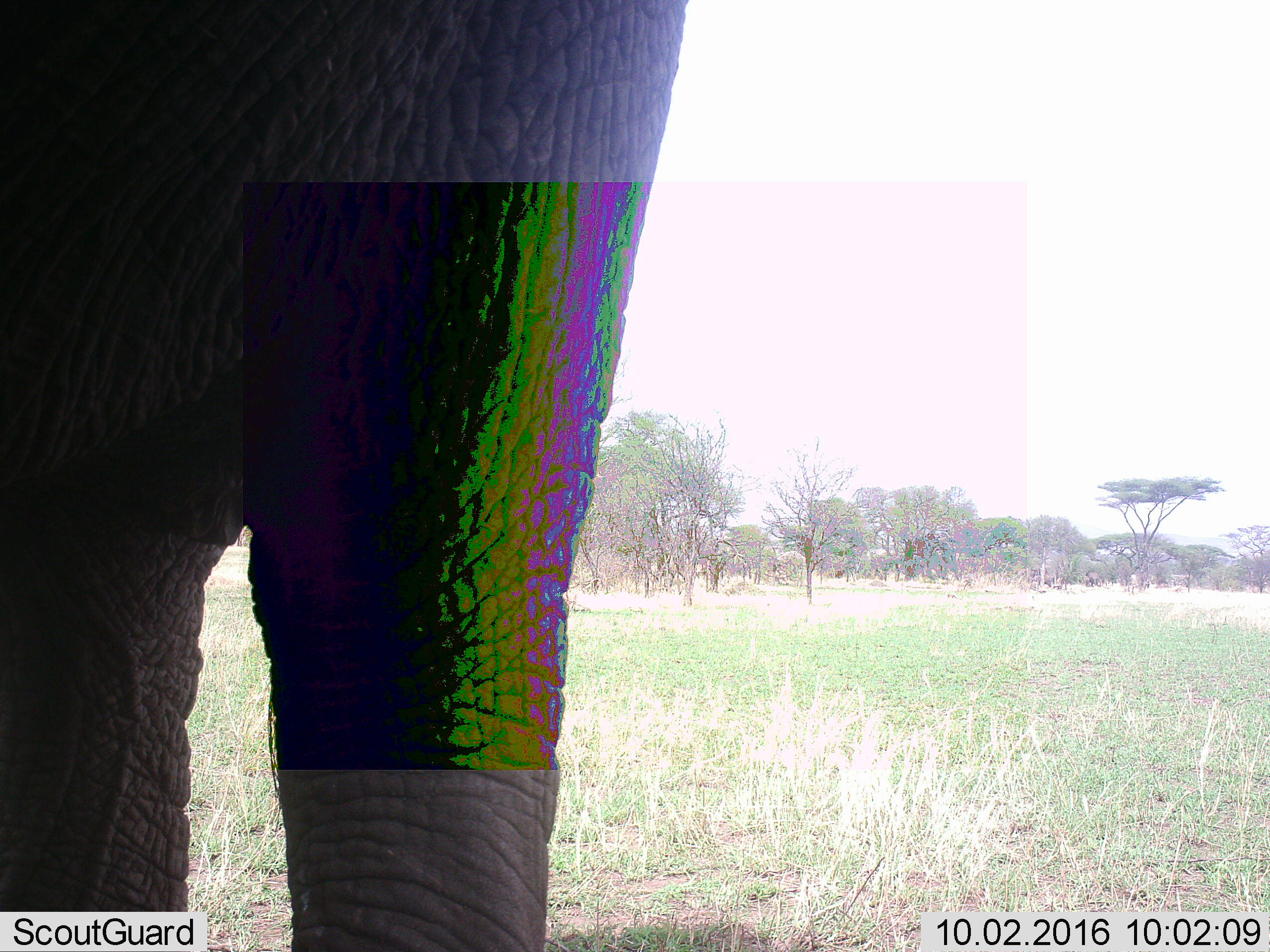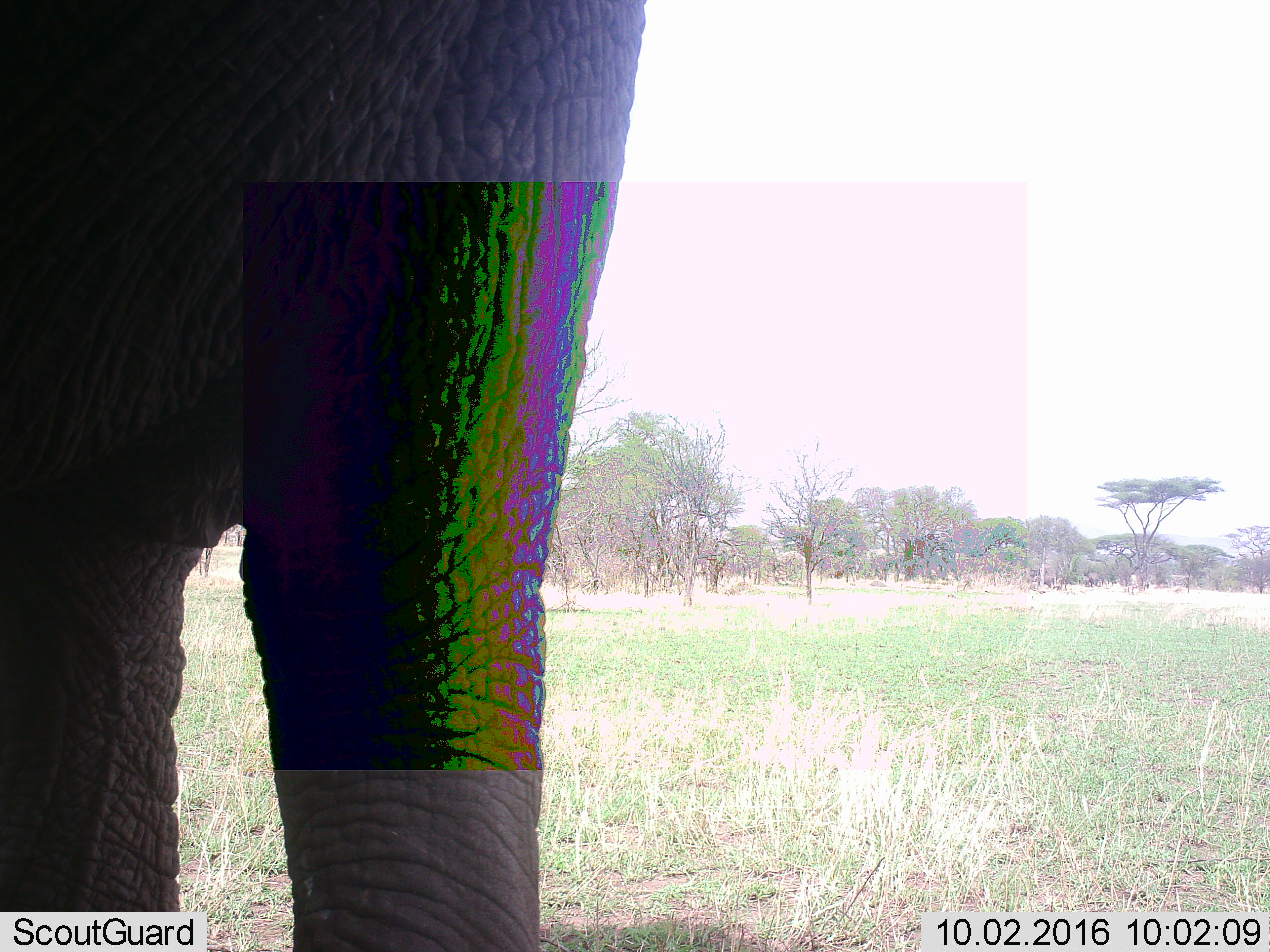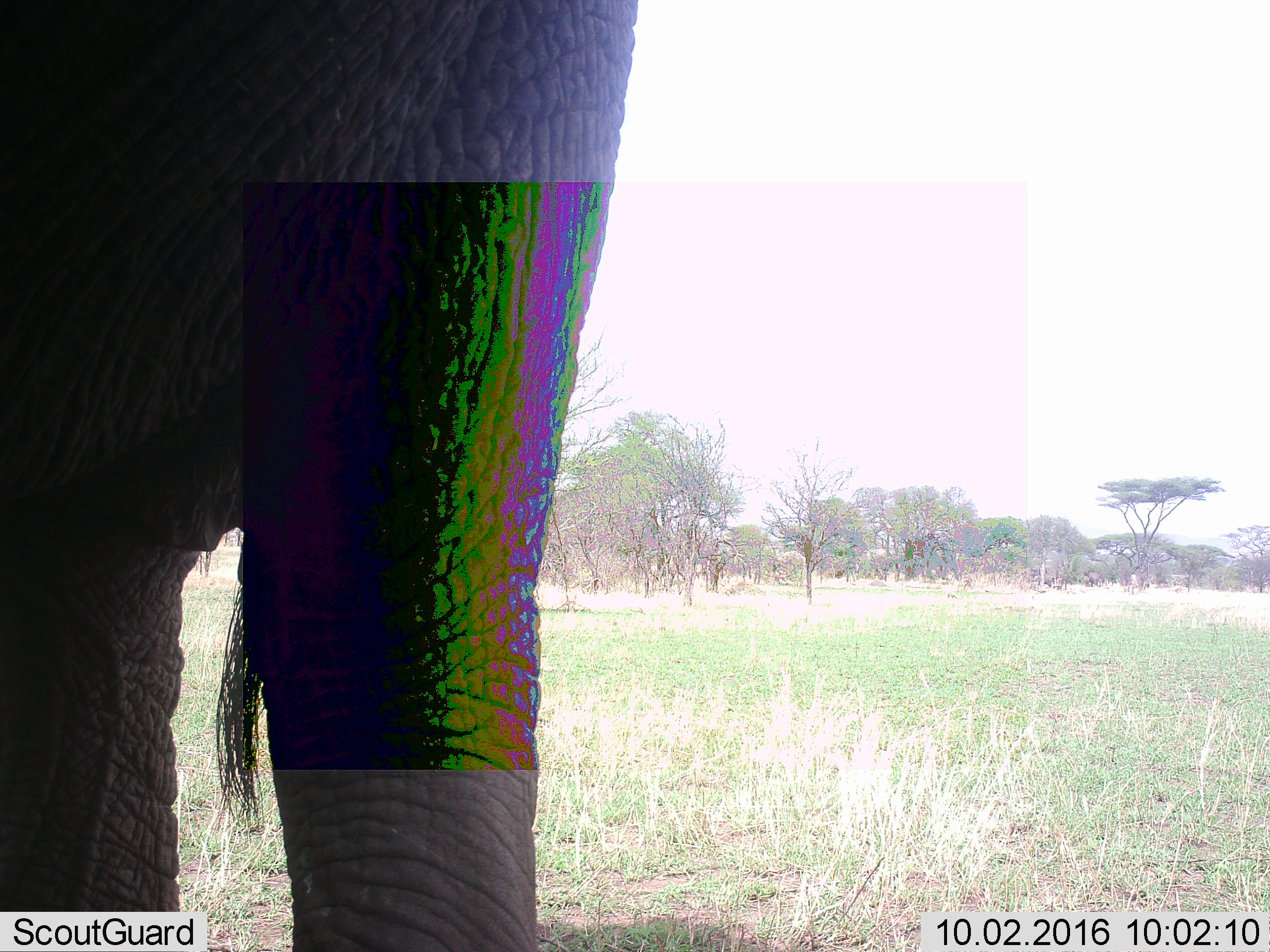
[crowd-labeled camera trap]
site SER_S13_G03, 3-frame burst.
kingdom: Animalia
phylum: Chordata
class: Mammalia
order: Proboscidea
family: Elephantidae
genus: Loxodonta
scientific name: Loxodonta africana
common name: african bush elephant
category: elephant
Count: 1.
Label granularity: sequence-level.